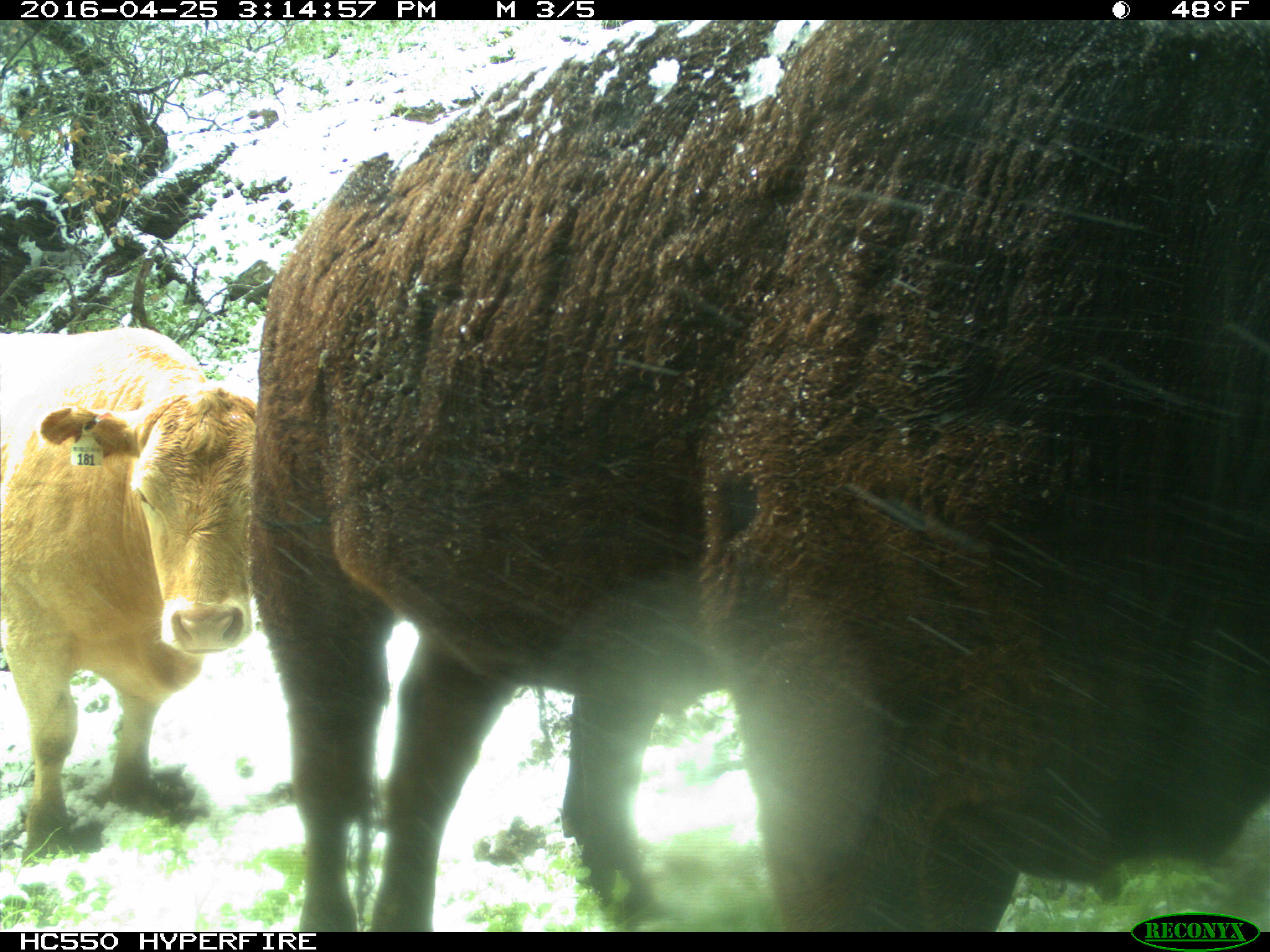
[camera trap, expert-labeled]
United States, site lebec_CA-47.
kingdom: Animalia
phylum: Chordata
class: Mammalia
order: Artiodactyla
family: Bovidae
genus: Bos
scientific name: Bos taurus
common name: domestic cow